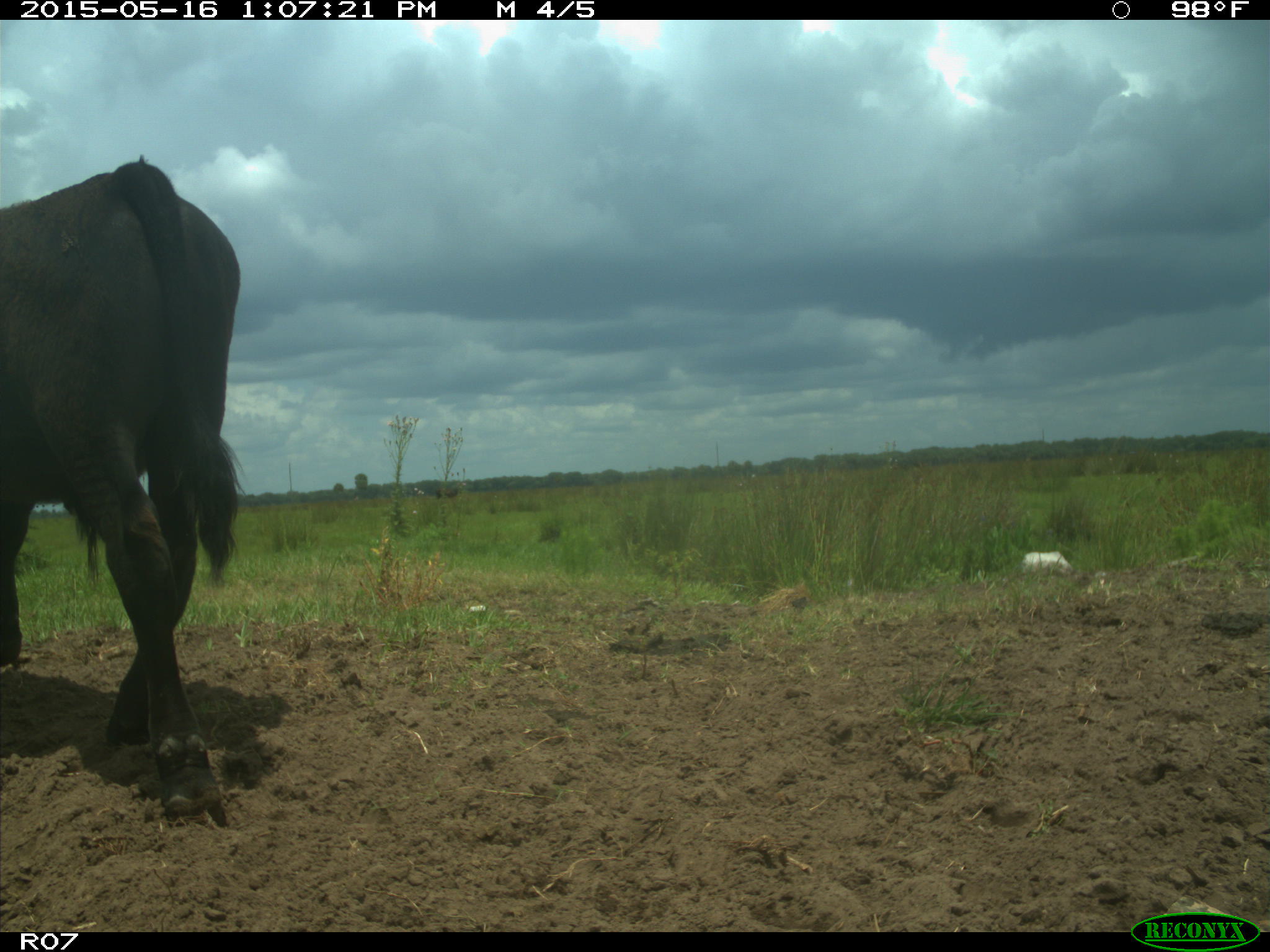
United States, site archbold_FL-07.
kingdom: Animalia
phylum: Chordata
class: Mammalia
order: Artiodactyla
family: Bovidae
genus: Bos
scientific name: Bos taurus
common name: domestic cow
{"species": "Bos taurus (domestic cow)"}